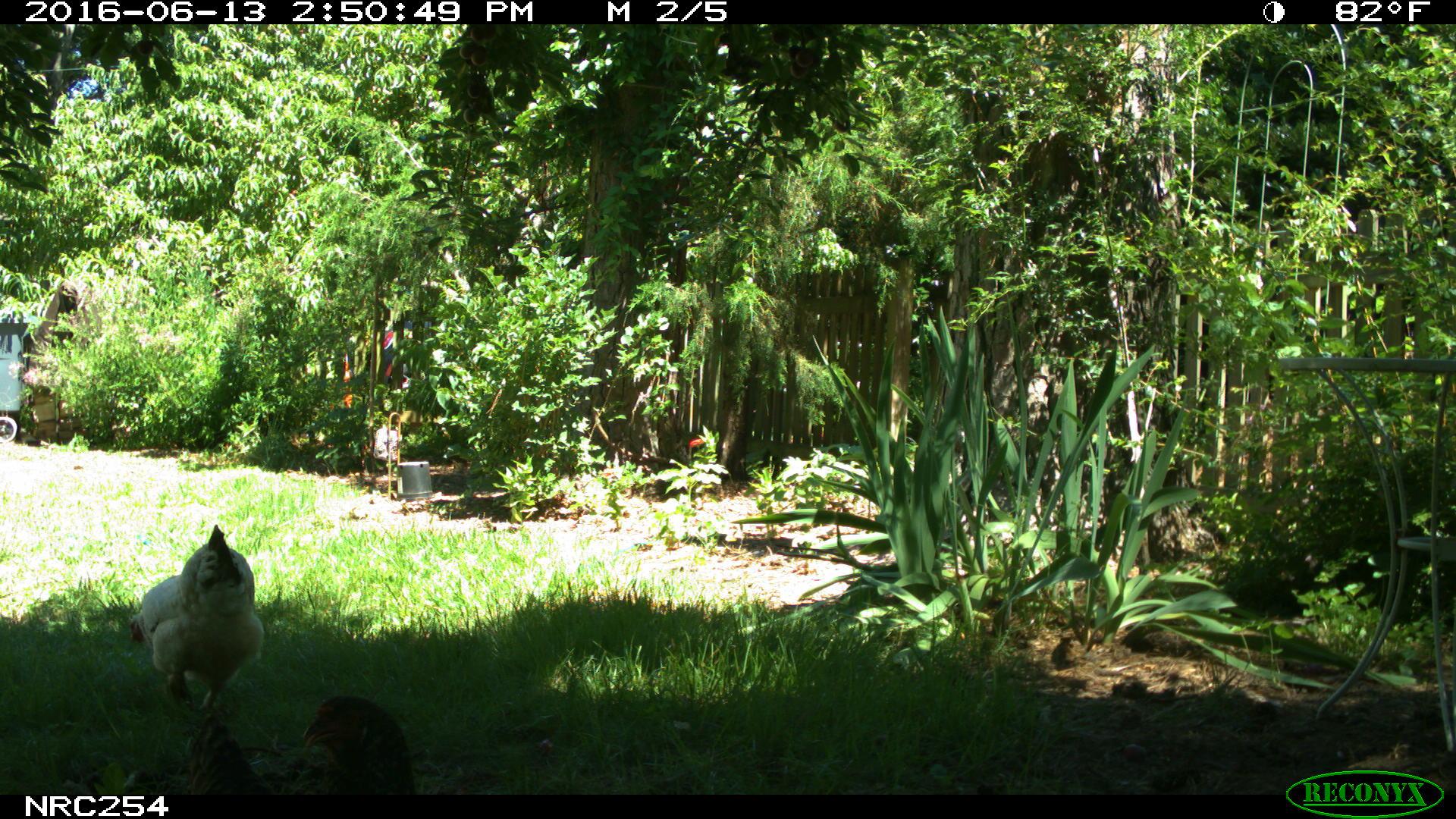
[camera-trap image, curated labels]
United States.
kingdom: Animalia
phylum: Chordata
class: Aves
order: Galliformes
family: Phasianidae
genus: Gallus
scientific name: Gallus gallus domesticus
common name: domestic chicken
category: Chicken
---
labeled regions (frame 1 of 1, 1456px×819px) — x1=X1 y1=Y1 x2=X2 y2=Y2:
Chicken: x1=126 y1=513 x2=260 y2=750; x1=302 y1=696 x2=409 y2=789